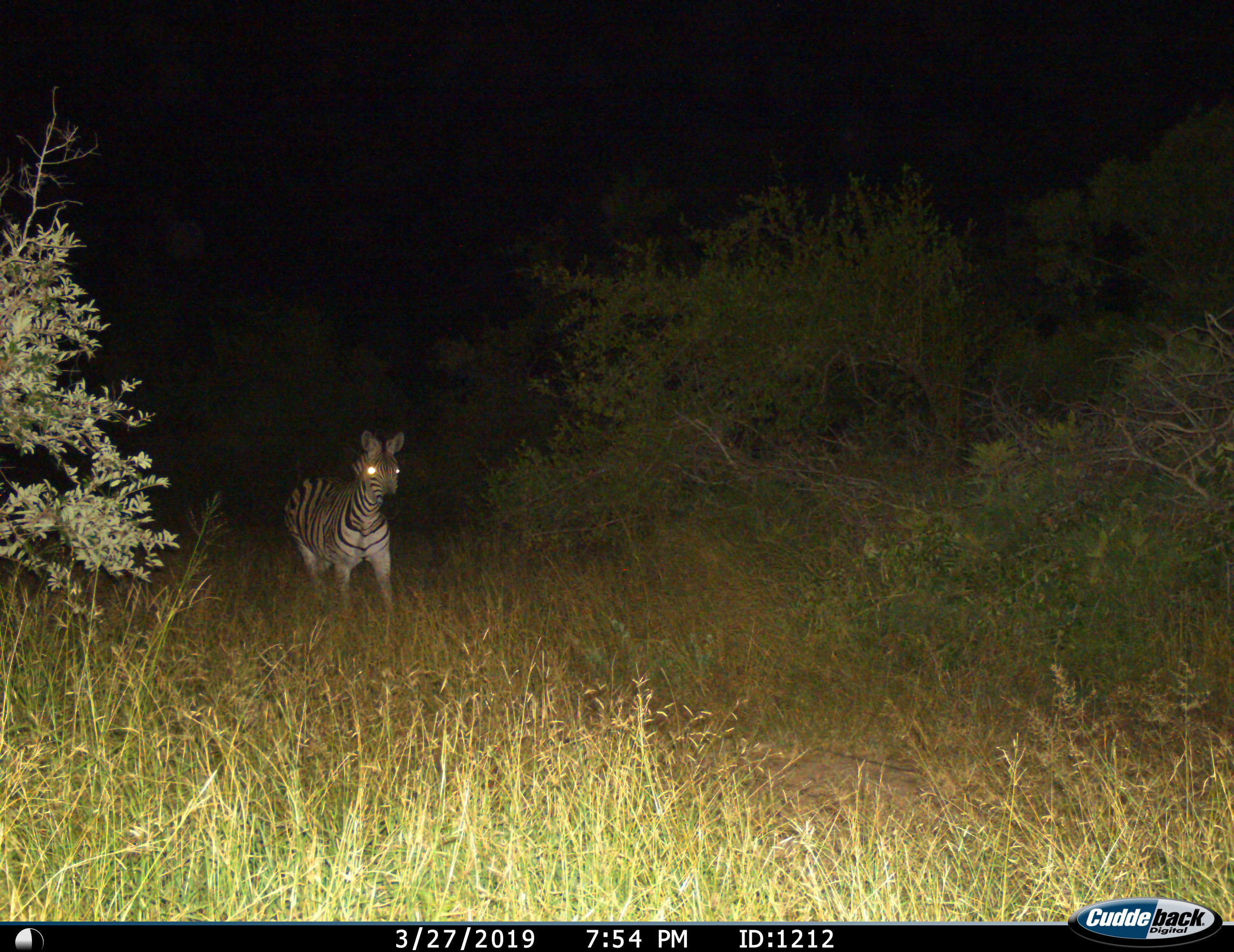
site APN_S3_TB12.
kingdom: Animalia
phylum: Chordata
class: Mammalia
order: Perissodactyla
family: Equidae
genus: Equus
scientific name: Equus quagga burchellii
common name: burchell's zebra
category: zebraburchells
Zebraburchells (burchell's zebra) (Equus quagga burchellii), count 1. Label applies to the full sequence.